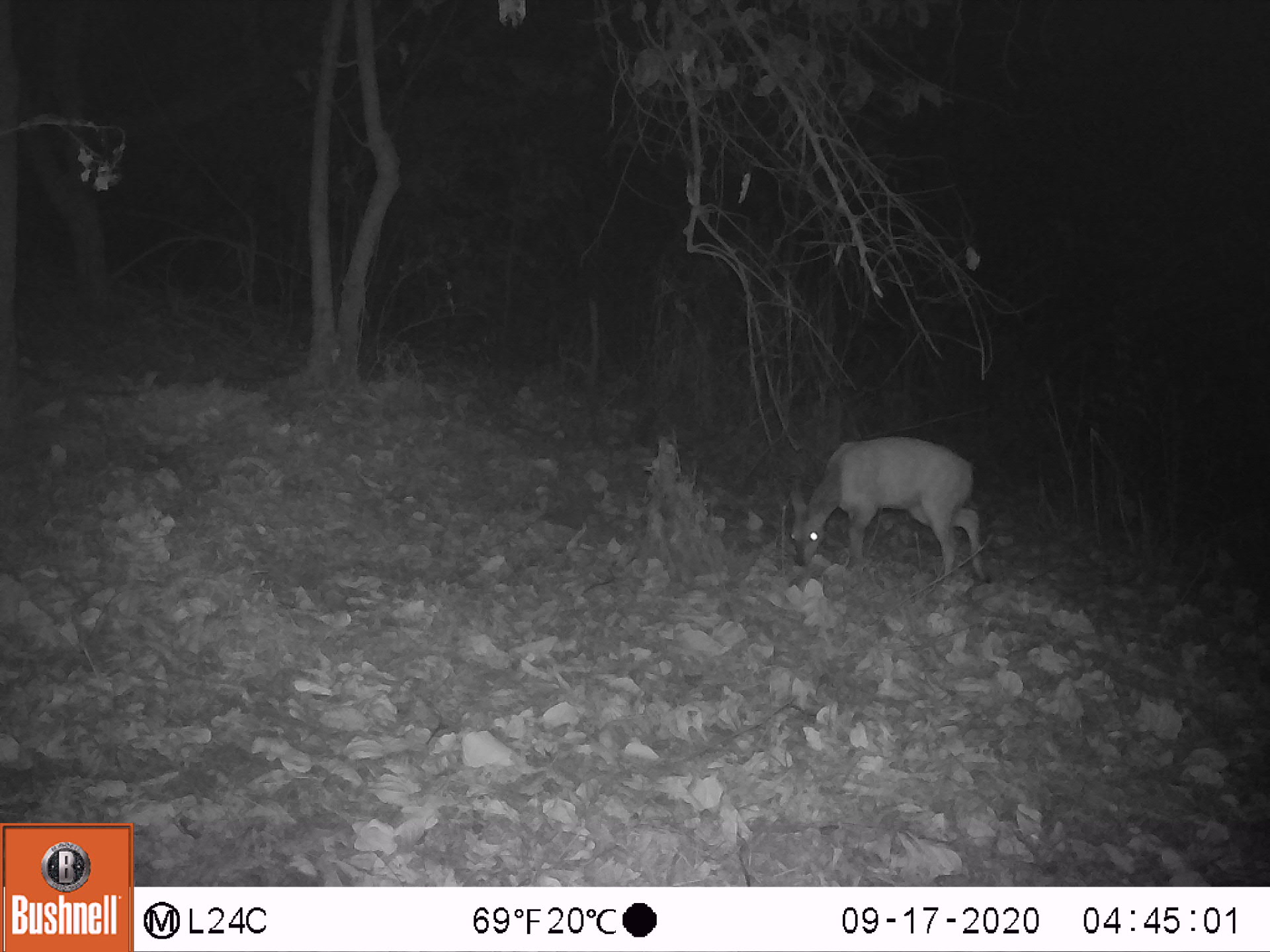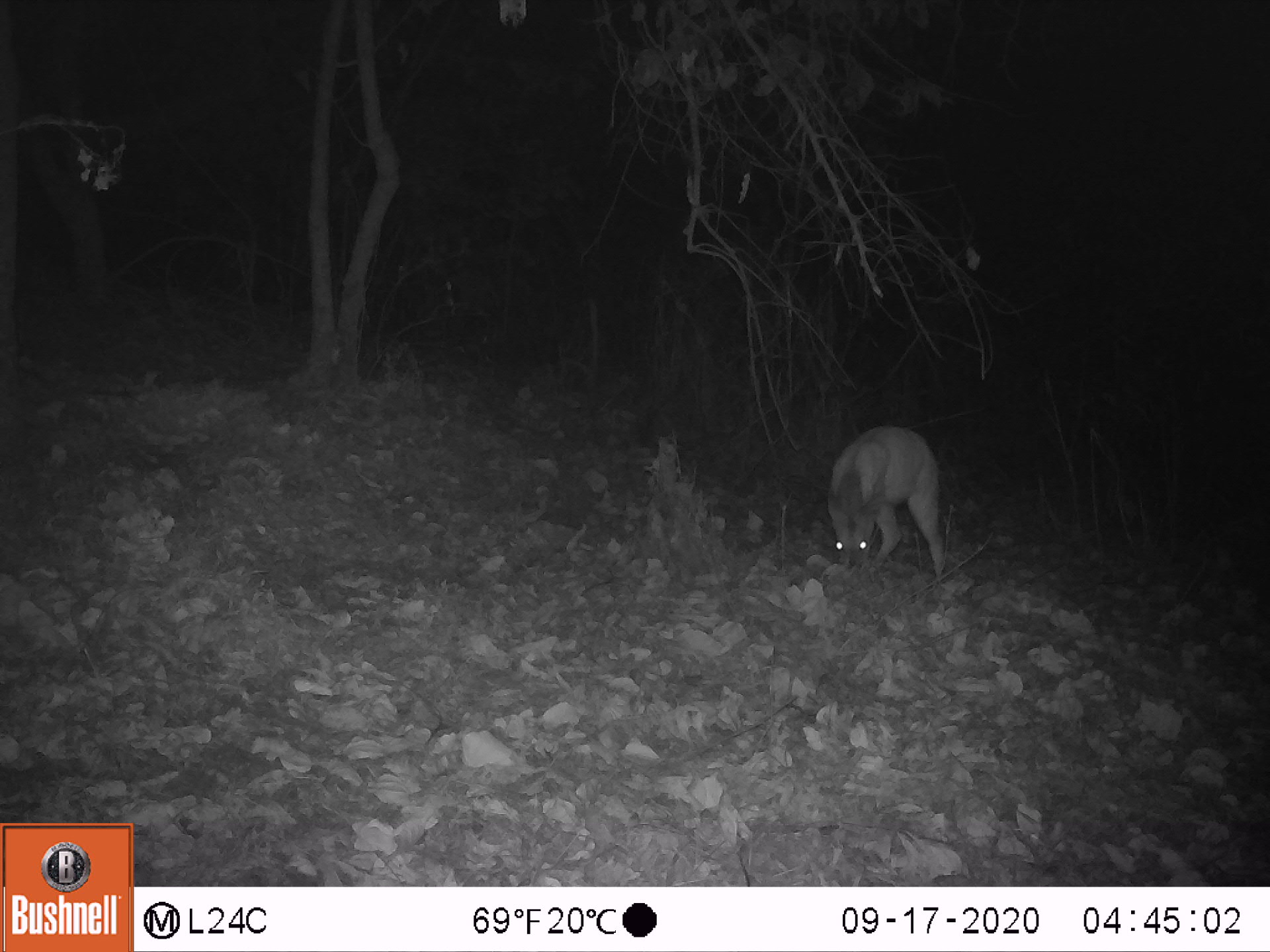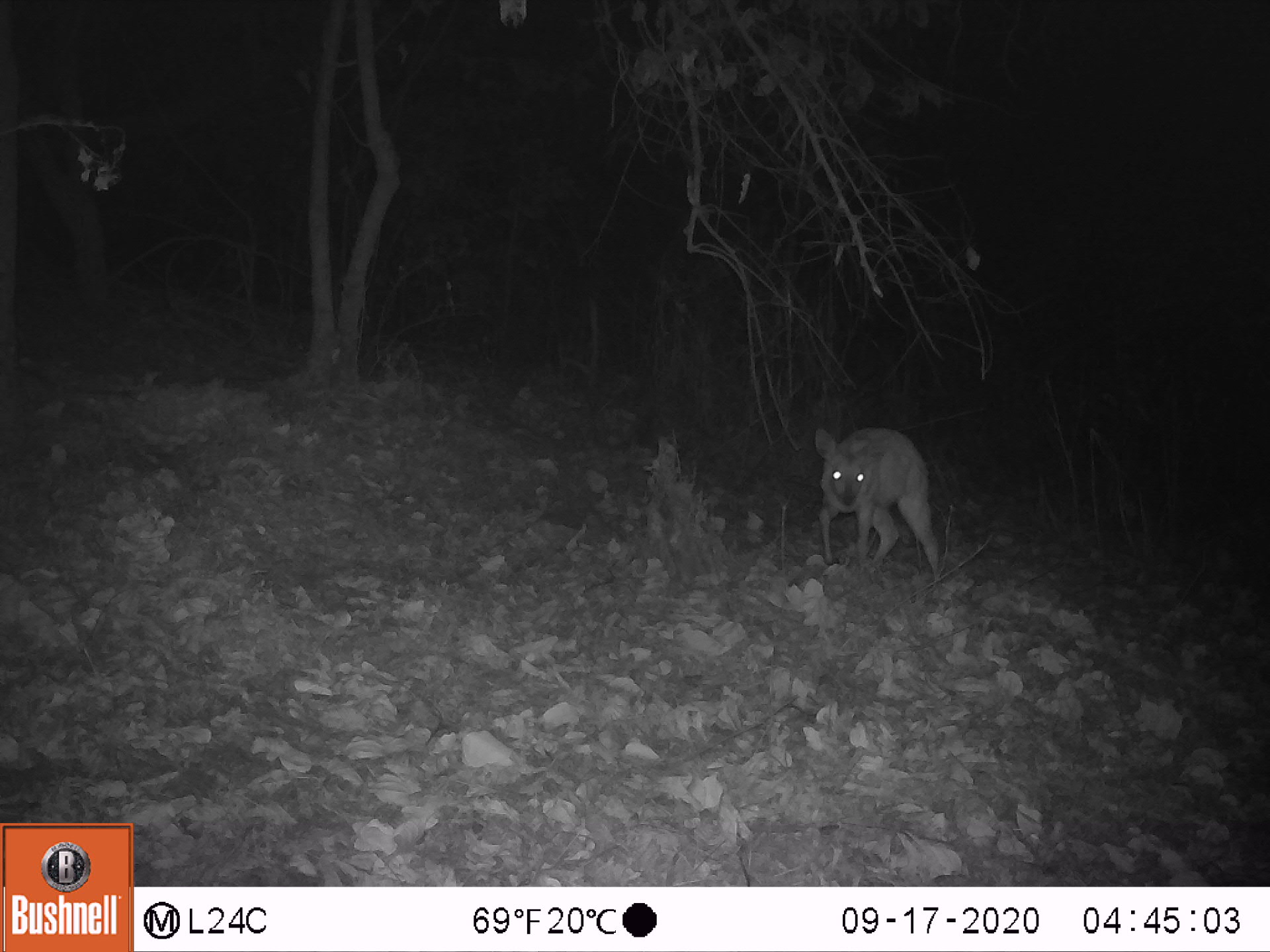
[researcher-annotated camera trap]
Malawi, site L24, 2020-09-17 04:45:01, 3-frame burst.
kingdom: Animalia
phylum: Chordata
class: Mammalia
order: Artiodactyla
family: Bovidae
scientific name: Antilopinae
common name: small antelope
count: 1